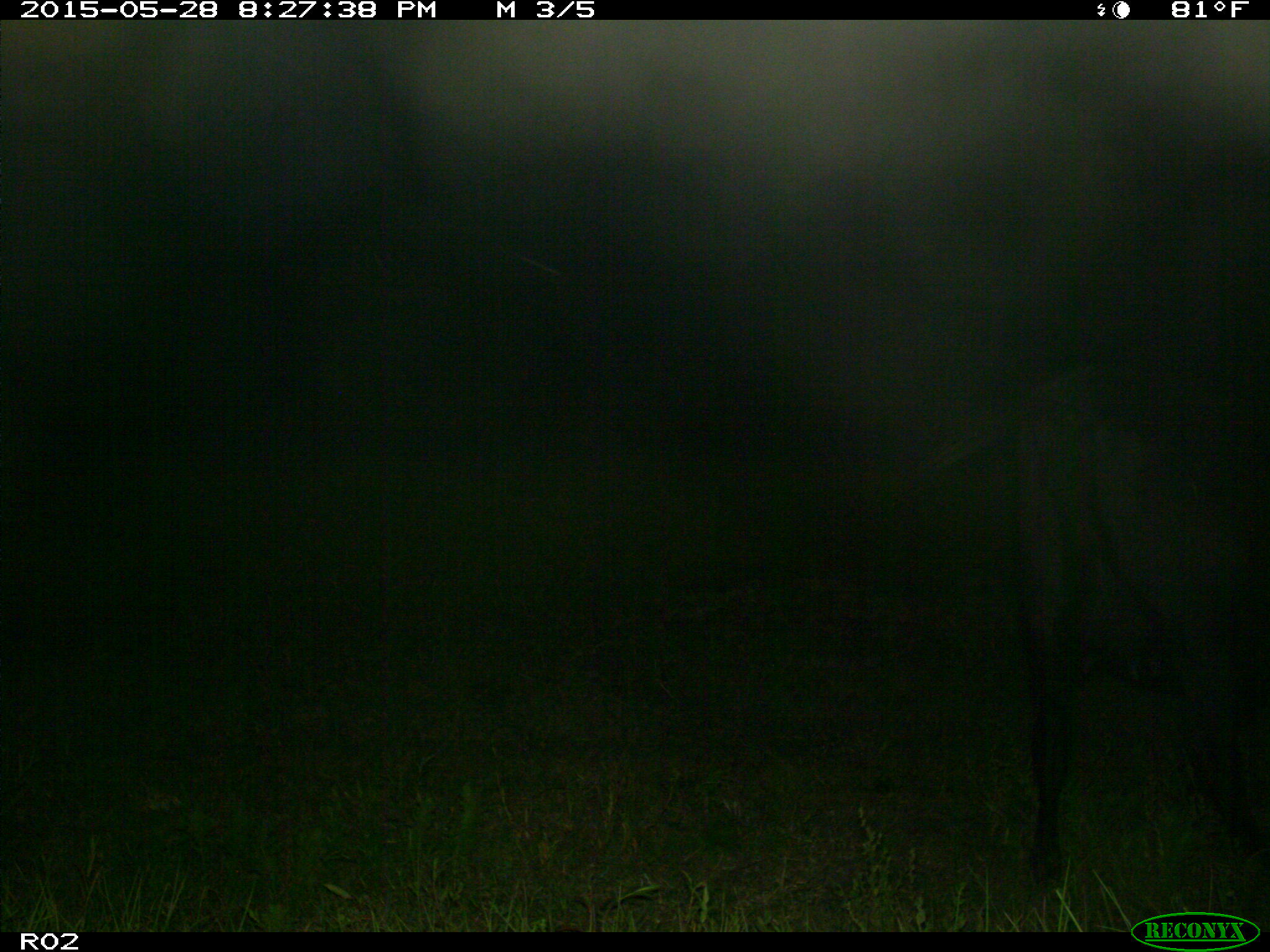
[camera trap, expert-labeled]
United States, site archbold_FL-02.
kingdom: Animalia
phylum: Chordata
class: Mammalia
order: Artiodactyla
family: Bovidae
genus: Bos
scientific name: Bos taurus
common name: domestic cow